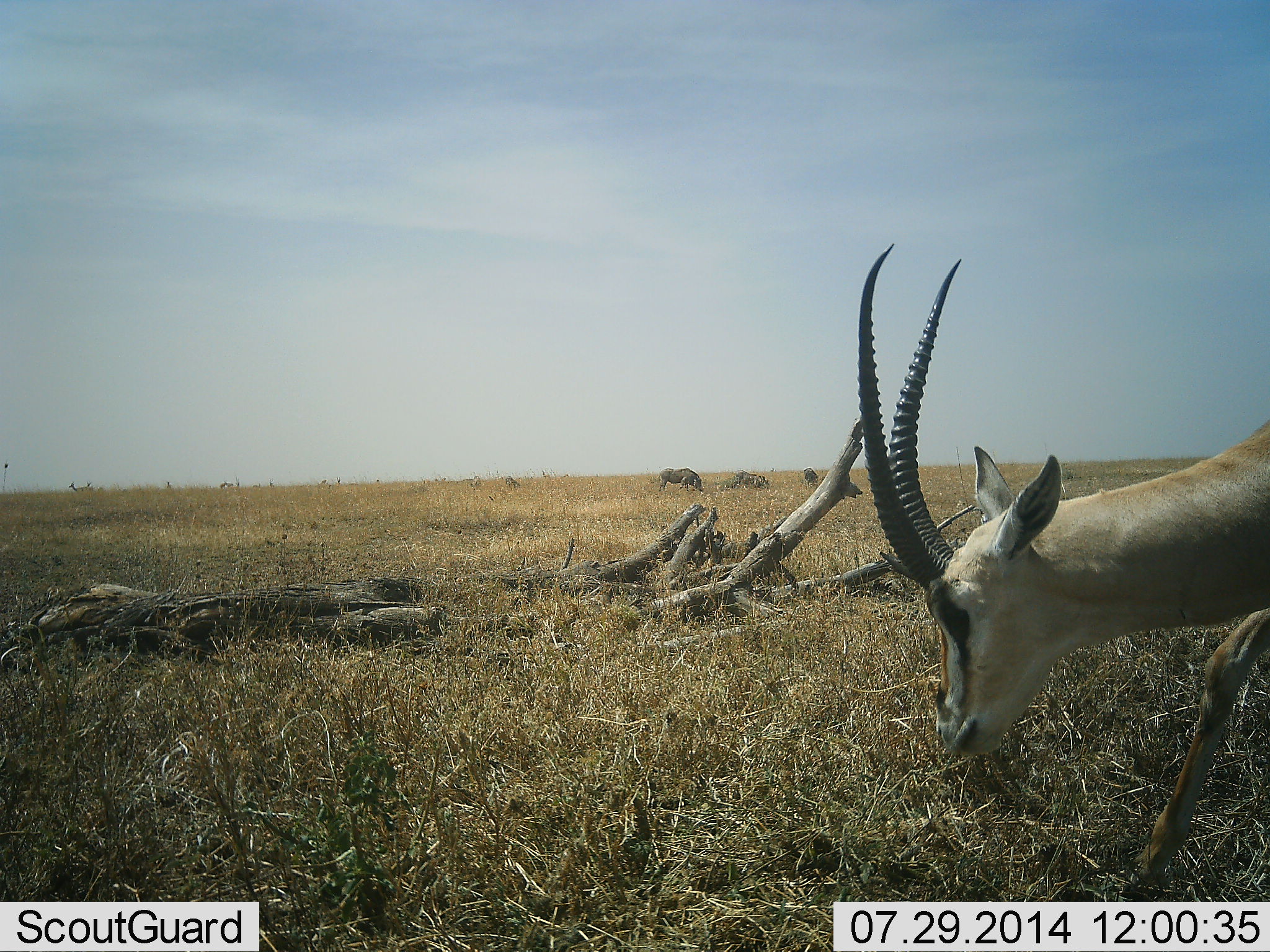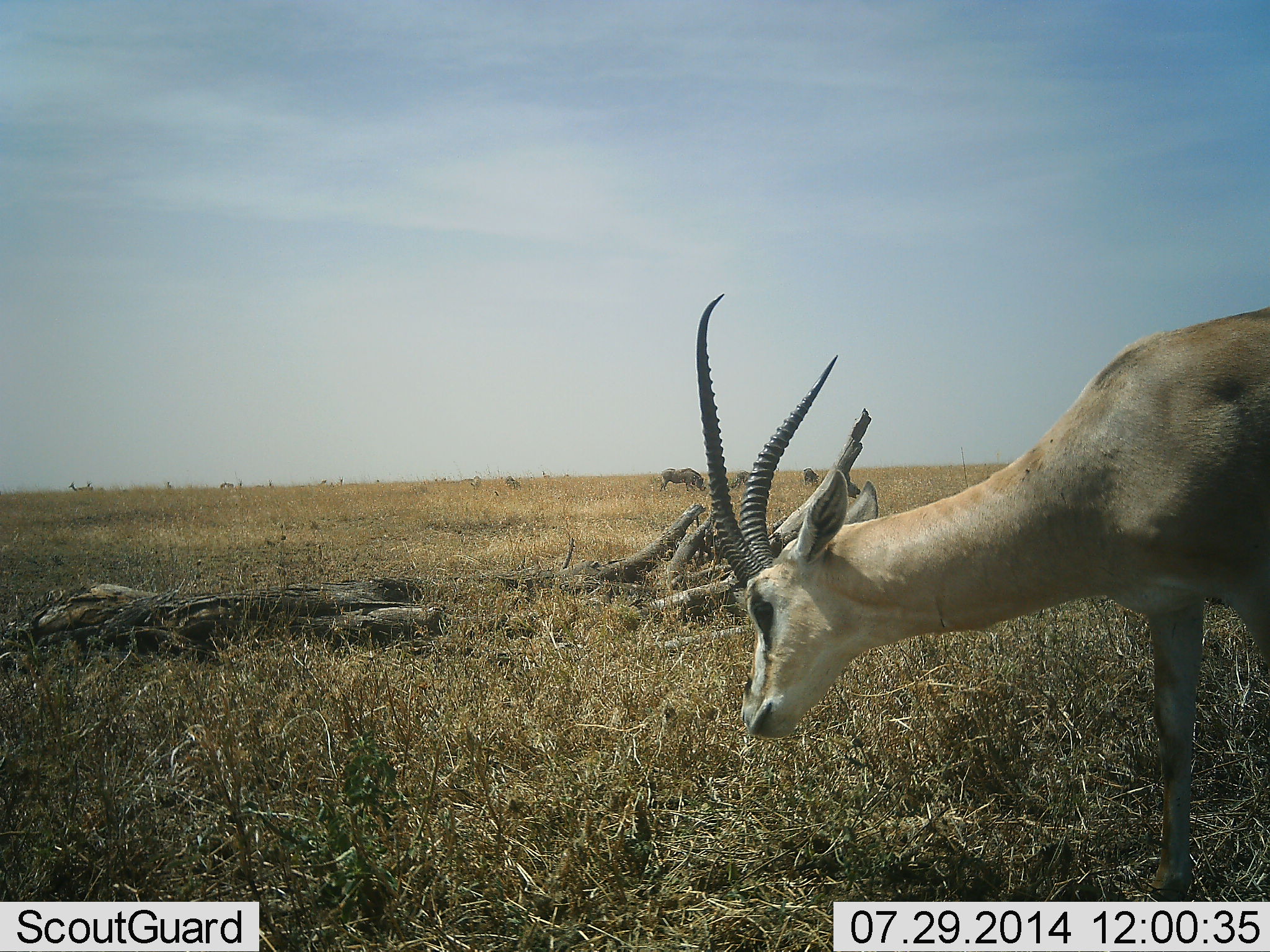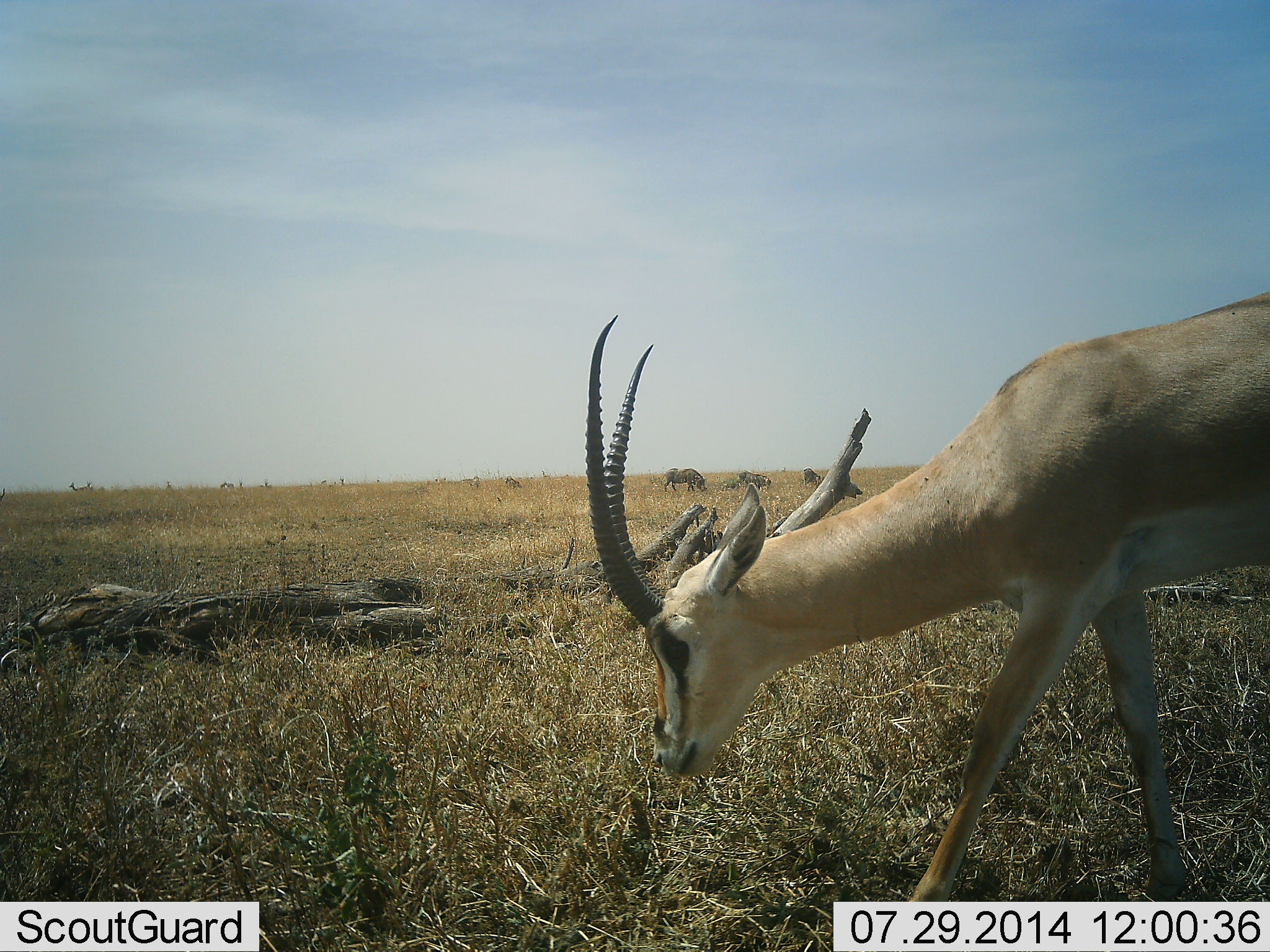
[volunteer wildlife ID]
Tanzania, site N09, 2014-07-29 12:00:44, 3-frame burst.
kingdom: Animalia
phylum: Chordata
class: Mammalia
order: Artiodactyla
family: Bovidae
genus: Nanger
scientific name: Nanger granti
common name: grant's gazelle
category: gazellegrants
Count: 1.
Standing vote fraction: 11%.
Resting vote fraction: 0%.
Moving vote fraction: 67%.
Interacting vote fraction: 0%.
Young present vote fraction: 0%.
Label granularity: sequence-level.